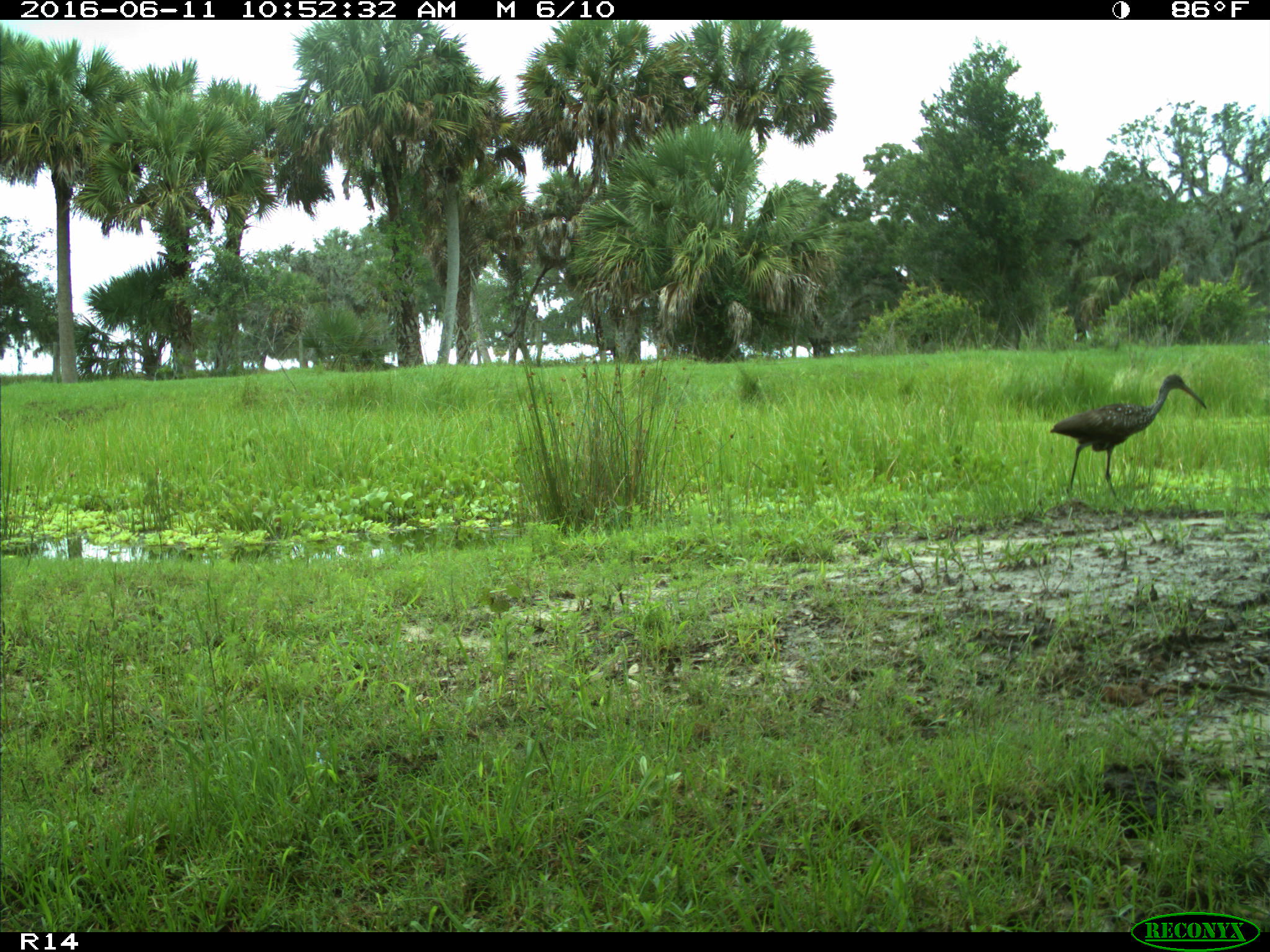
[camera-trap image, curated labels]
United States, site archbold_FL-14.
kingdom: Animalia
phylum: Chordata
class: Aves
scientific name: Aves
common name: birds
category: unidentified bird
Unidentified bird (birds) (Aves).